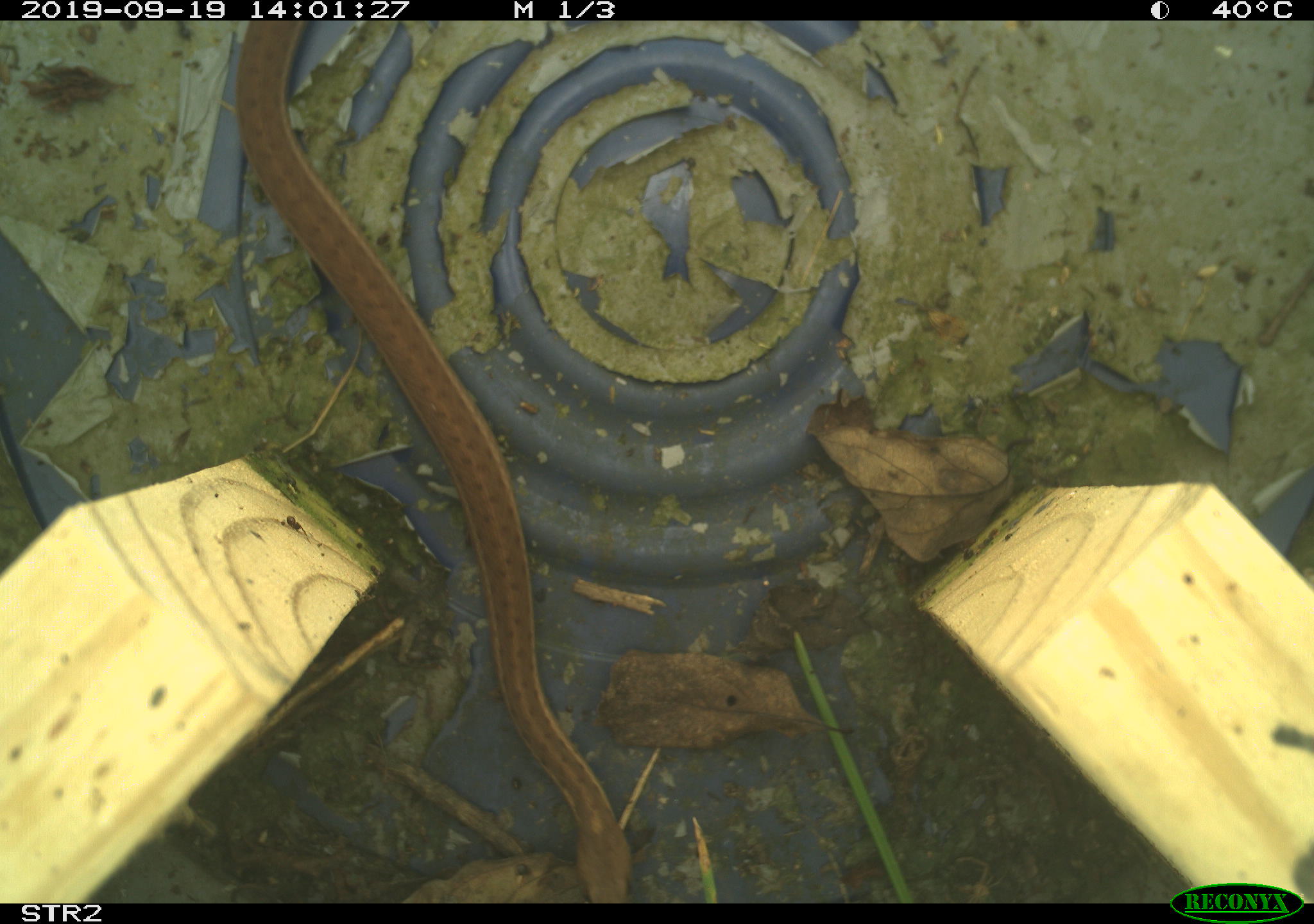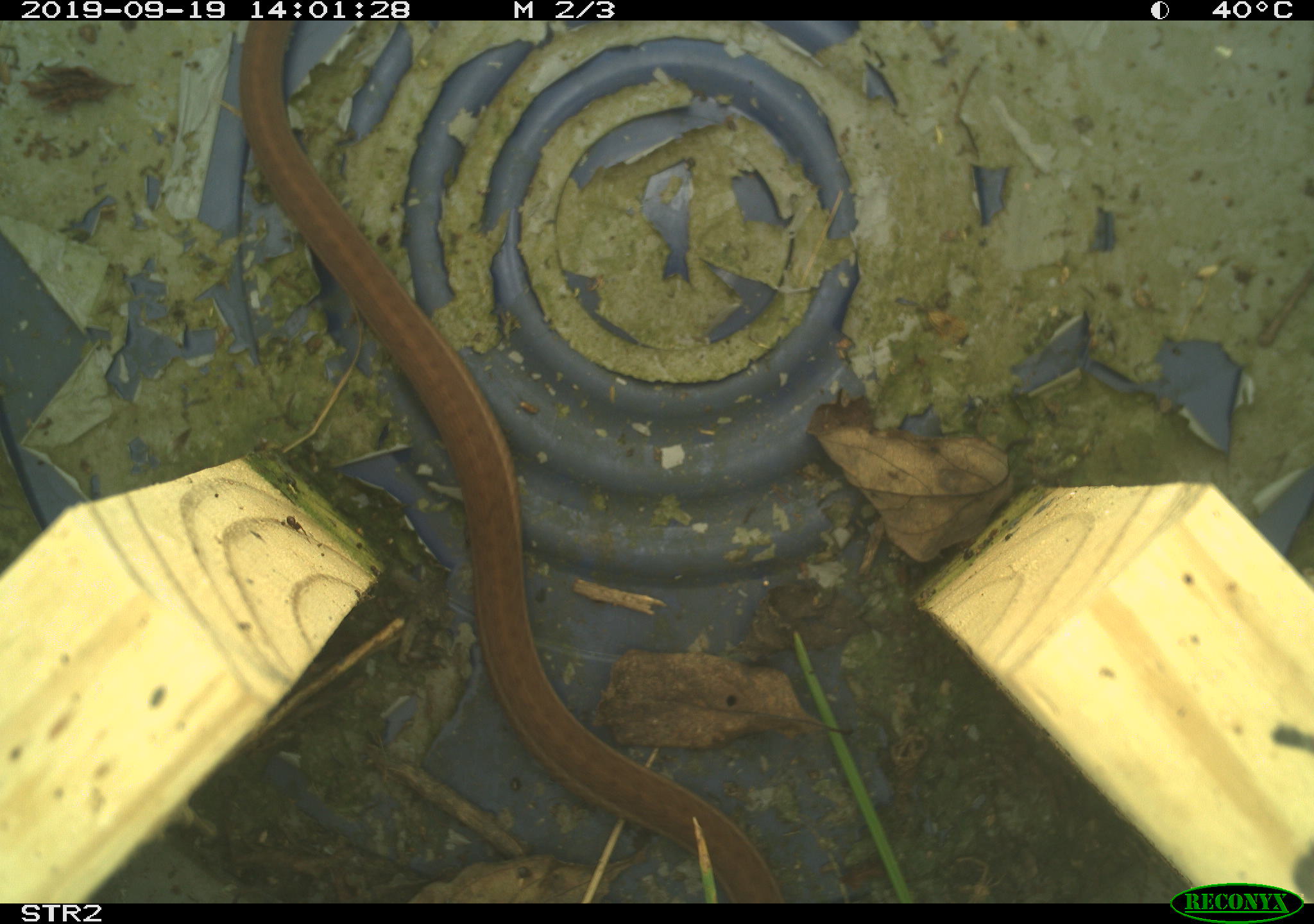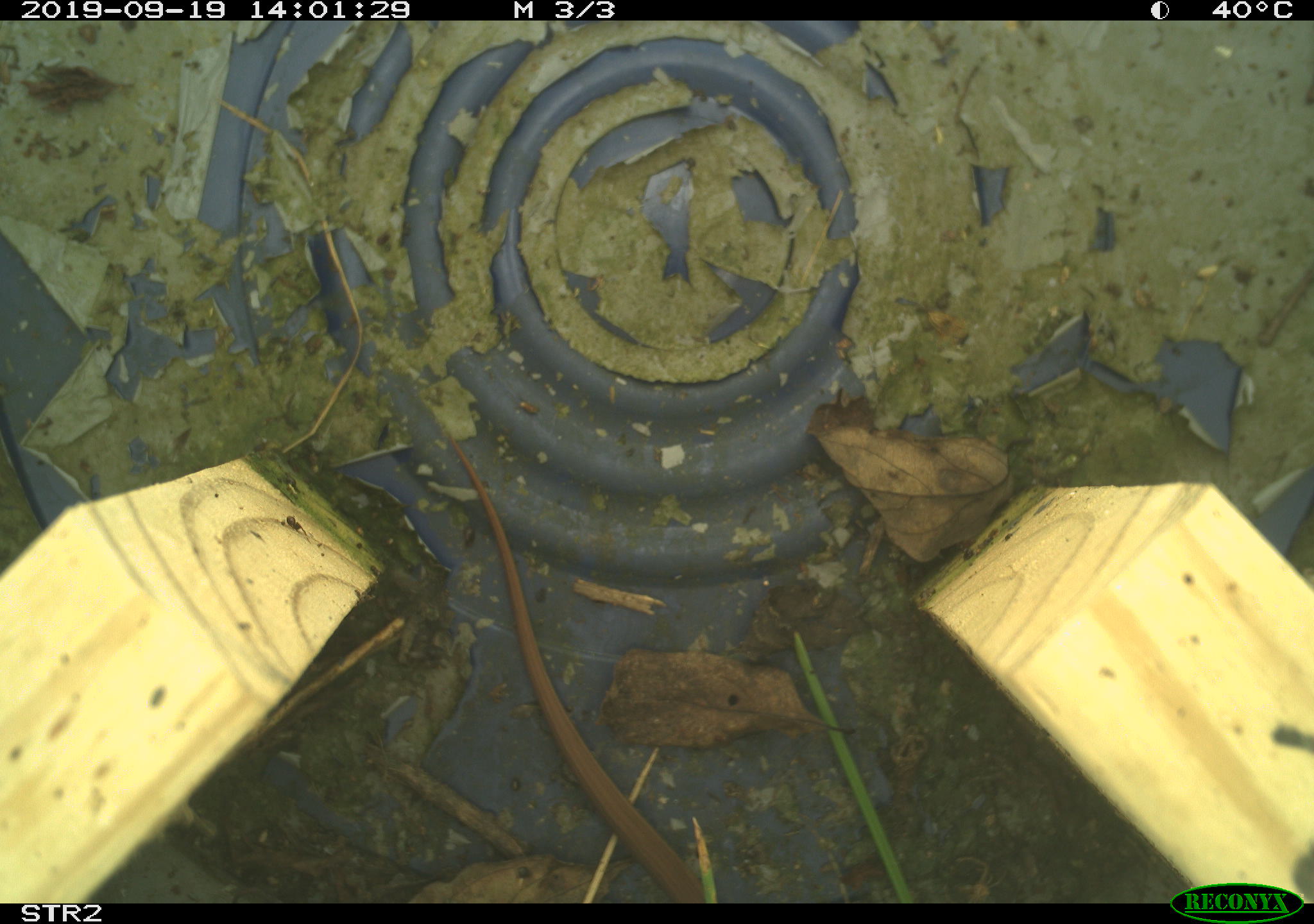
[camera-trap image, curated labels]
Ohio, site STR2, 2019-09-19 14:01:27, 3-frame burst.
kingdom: Animalia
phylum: Chordata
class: Reptilia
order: Squamata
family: Colubridae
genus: Thamnophis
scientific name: Thamnophis sirtalis sirtalis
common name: eastern gartersnake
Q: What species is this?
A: Eastern gartersnake (Thamnophis sirtalis sirtalis).